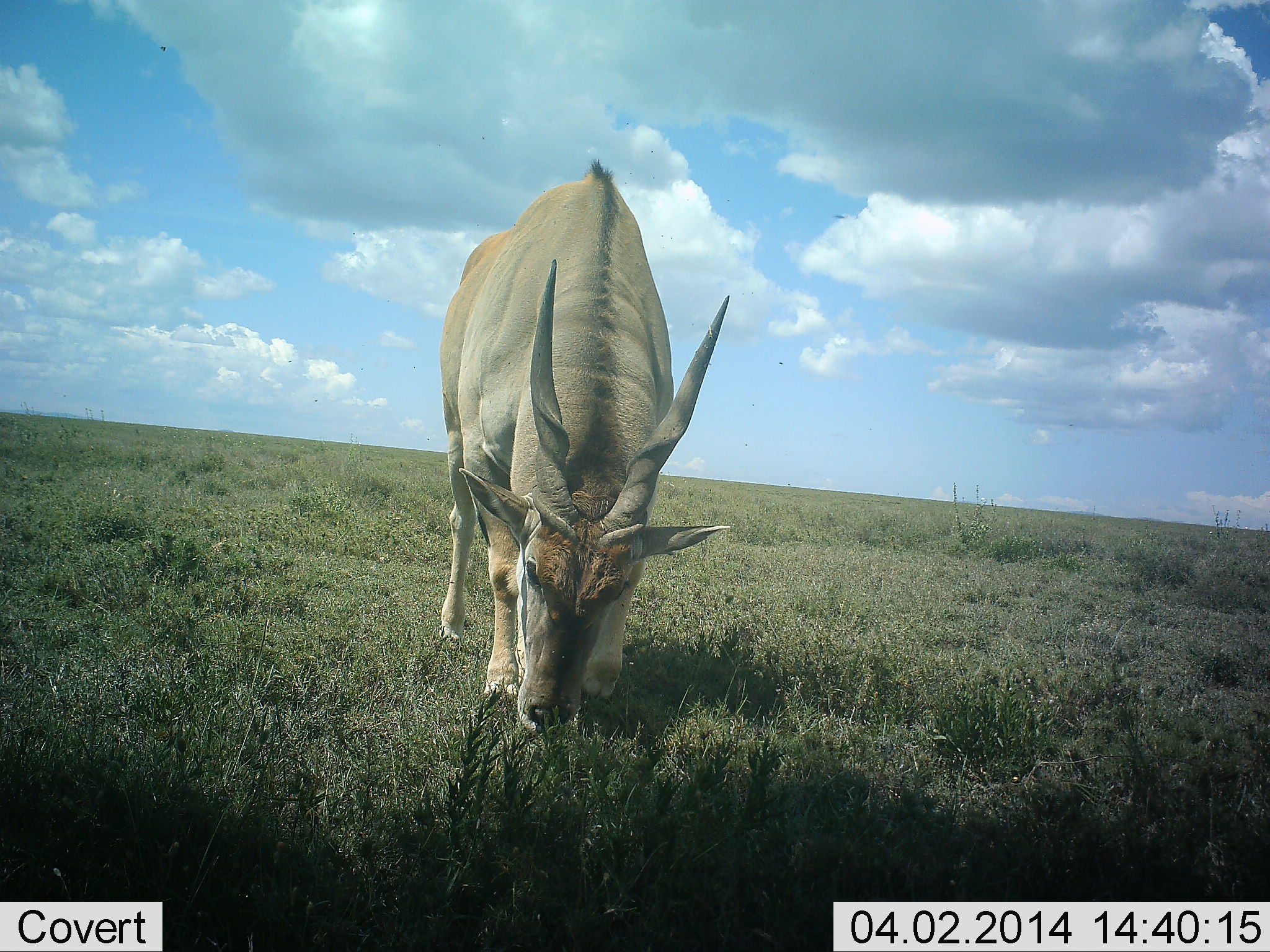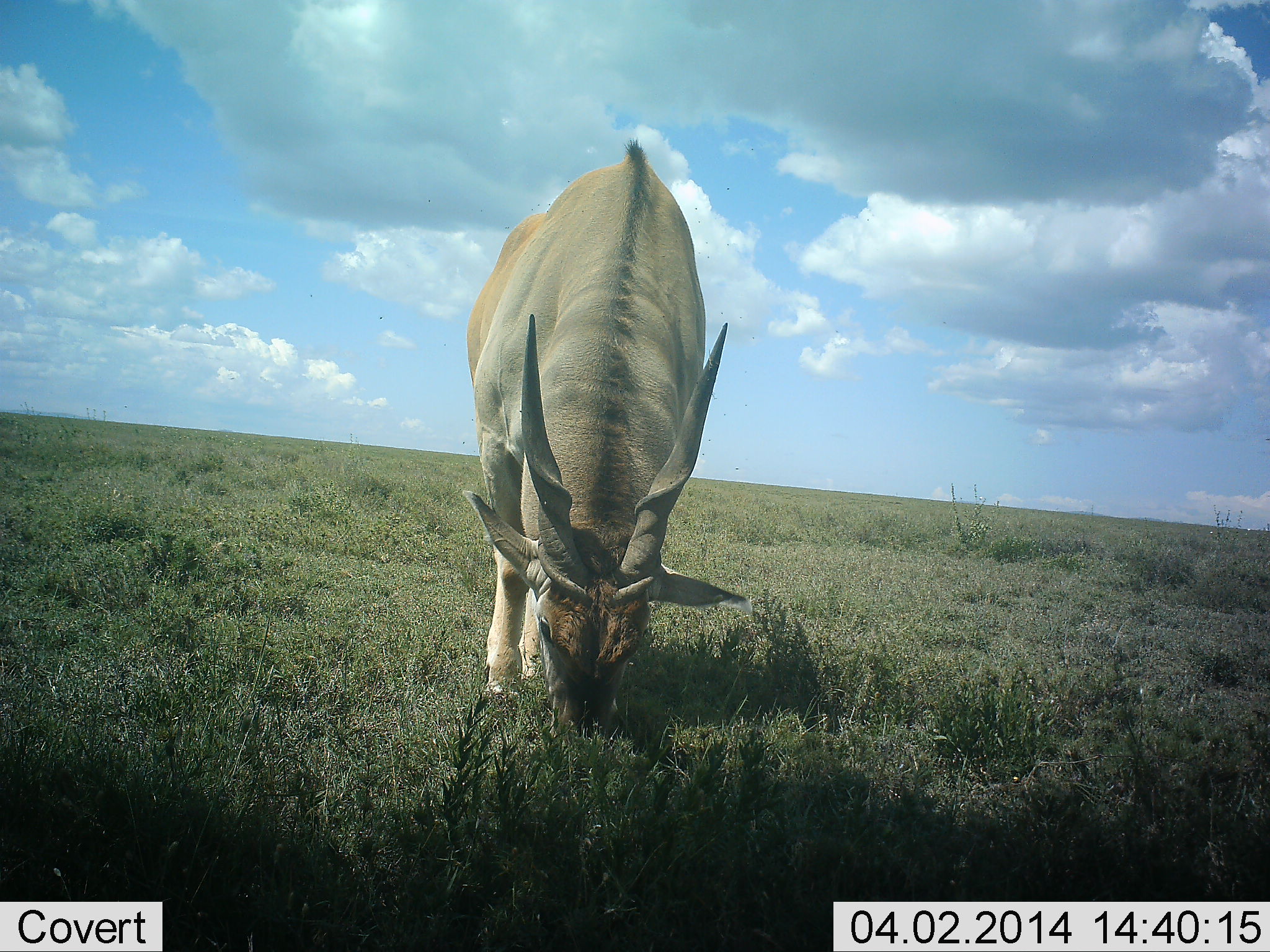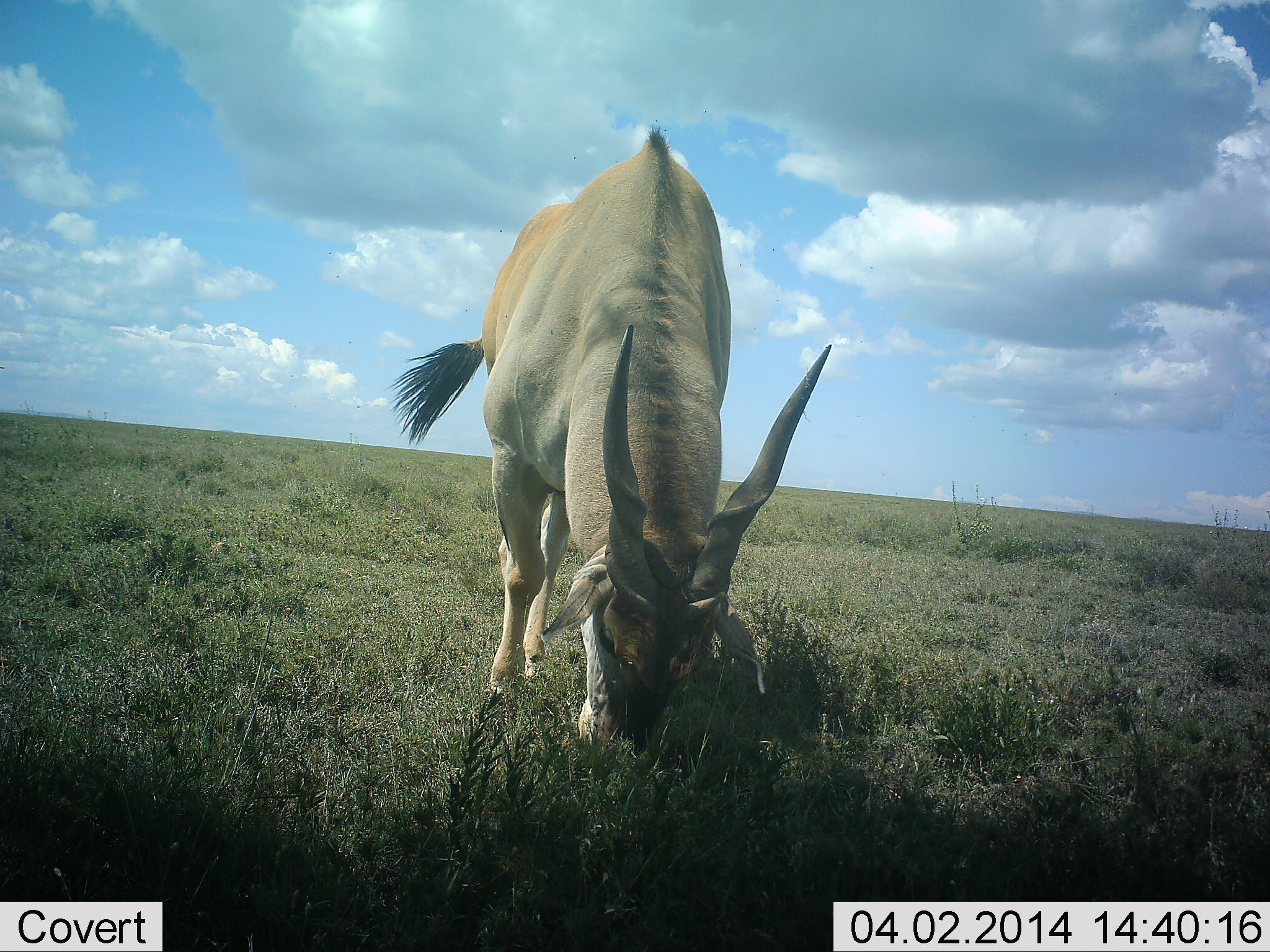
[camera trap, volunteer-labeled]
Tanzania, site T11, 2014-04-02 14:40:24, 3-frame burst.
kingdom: Animalia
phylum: Chordata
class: Mammalia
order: Artiodactyla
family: Bovidae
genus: Tragelaphus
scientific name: Tragelaphus oryx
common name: eland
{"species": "eland (Tragelaphus oryx)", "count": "1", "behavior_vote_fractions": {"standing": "20%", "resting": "0%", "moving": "0%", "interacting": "0%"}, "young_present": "0%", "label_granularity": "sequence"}